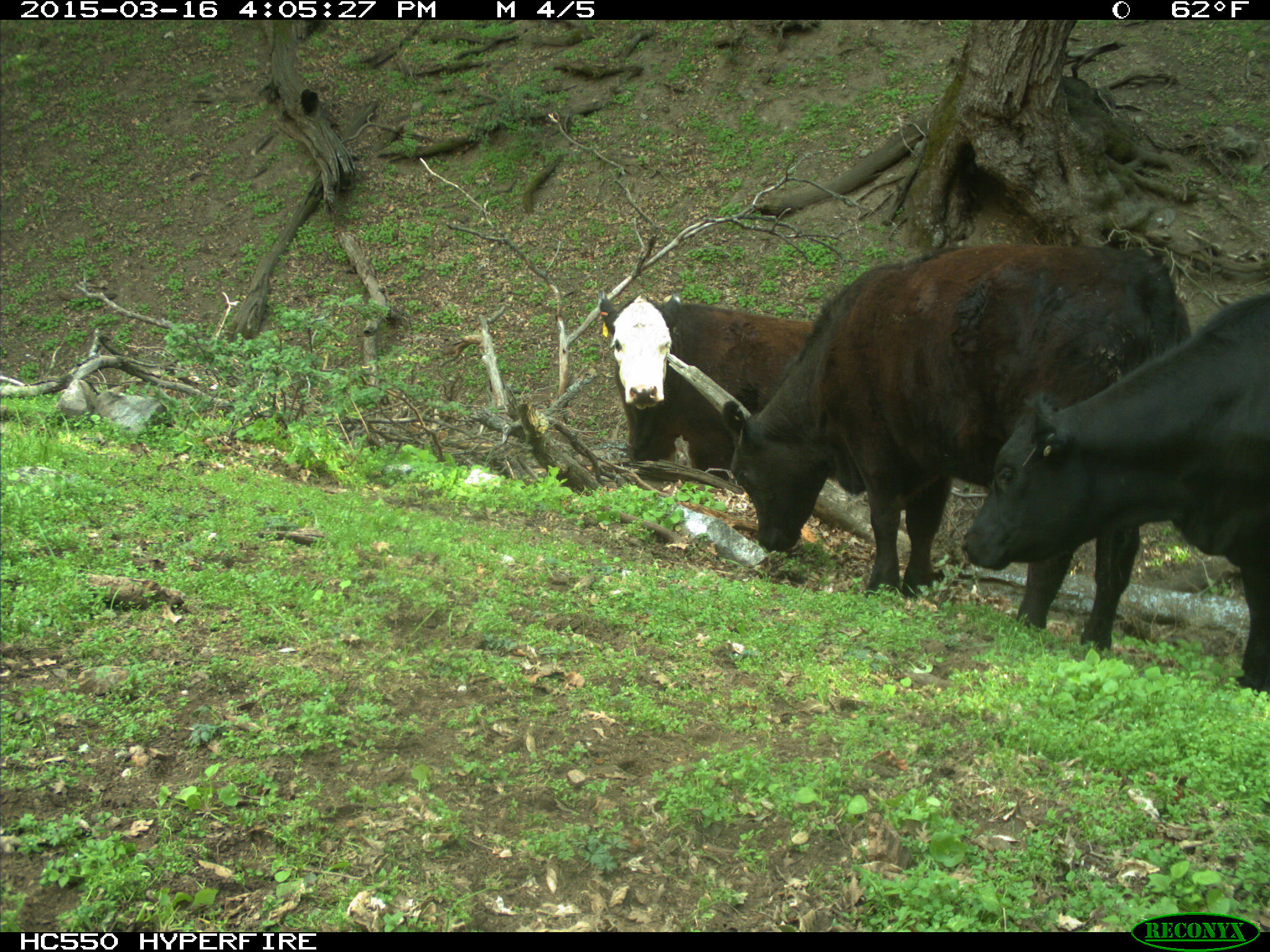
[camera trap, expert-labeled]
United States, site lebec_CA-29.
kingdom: Animalia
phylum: Chordata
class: Mammalia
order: Artiodactyla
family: Bovidae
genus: Bos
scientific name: Bos taurus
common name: domestic cow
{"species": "Bos taurus (domestic cow)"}